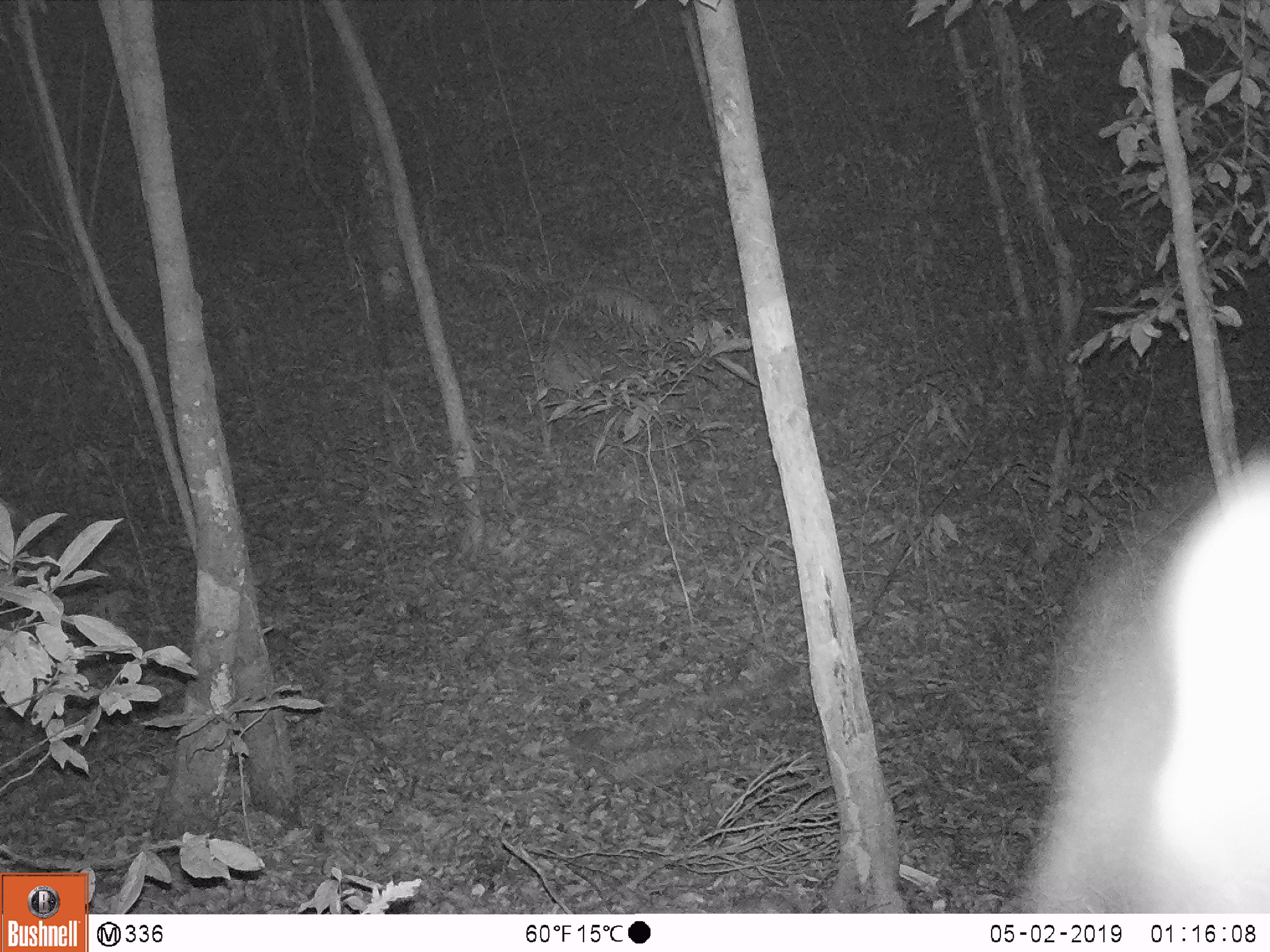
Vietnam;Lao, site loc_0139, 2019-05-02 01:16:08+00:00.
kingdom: Animalia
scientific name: Animalia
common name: animal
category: unidentified animal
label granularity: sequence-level